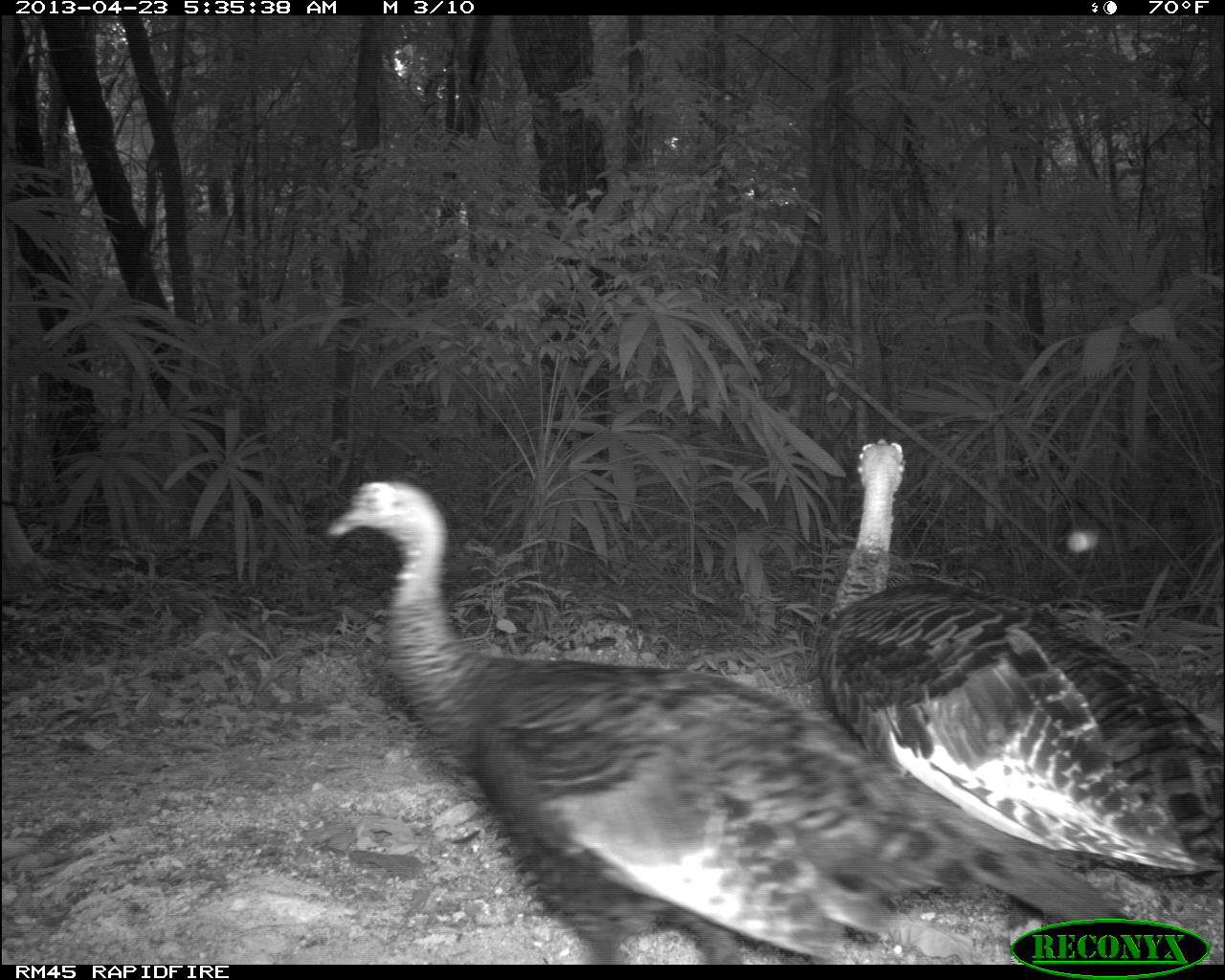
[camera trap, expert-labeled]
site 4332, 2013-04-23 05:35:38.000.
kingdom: Animalia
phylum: Chordata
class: Aves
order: Galliformes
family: Phasianidae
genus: Meleagris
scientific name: Meleagris ocellata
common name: ocellated turkey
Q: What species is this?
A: Meleagris ocellata (ocellated turkey).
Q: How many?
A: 3.